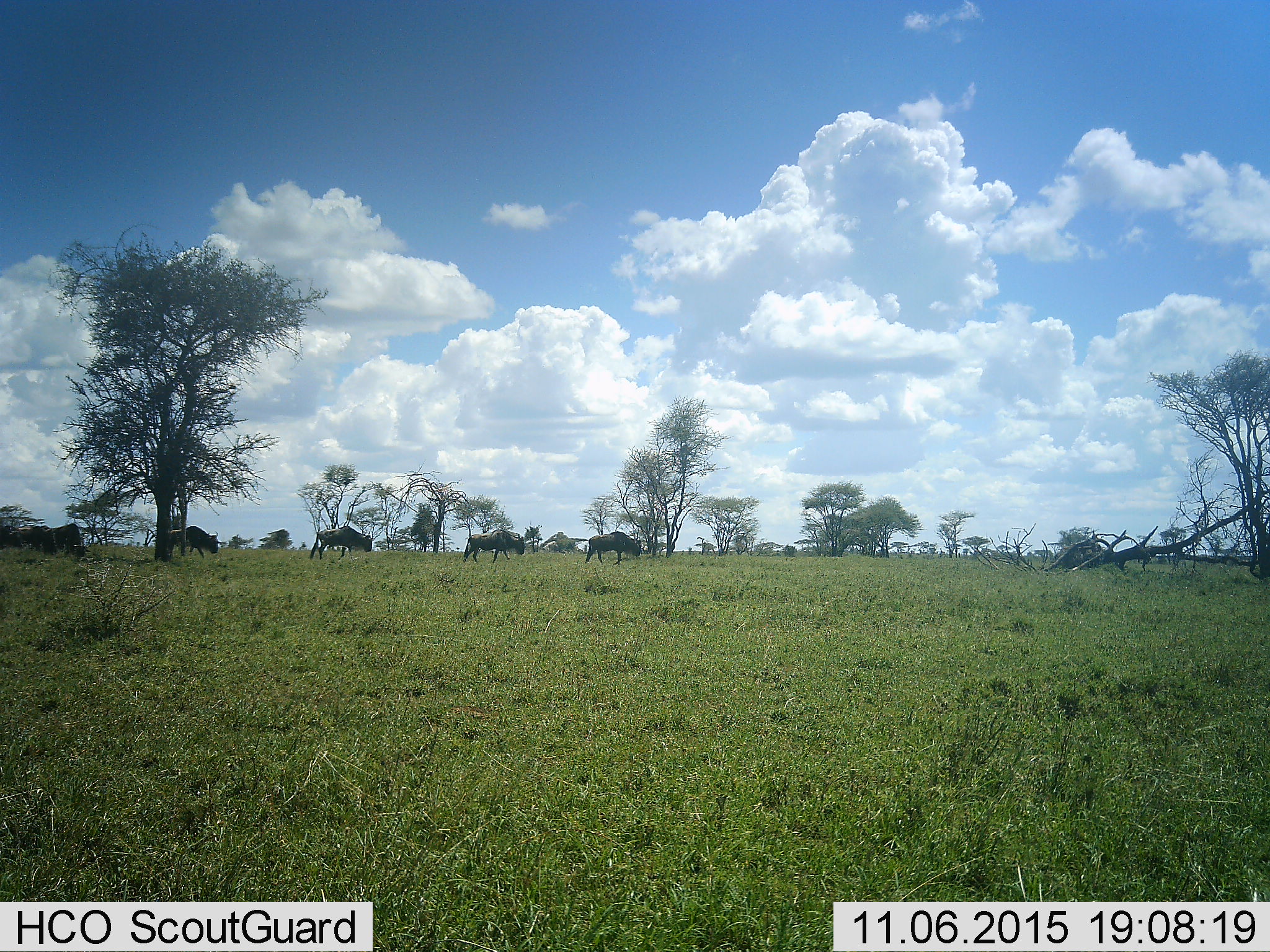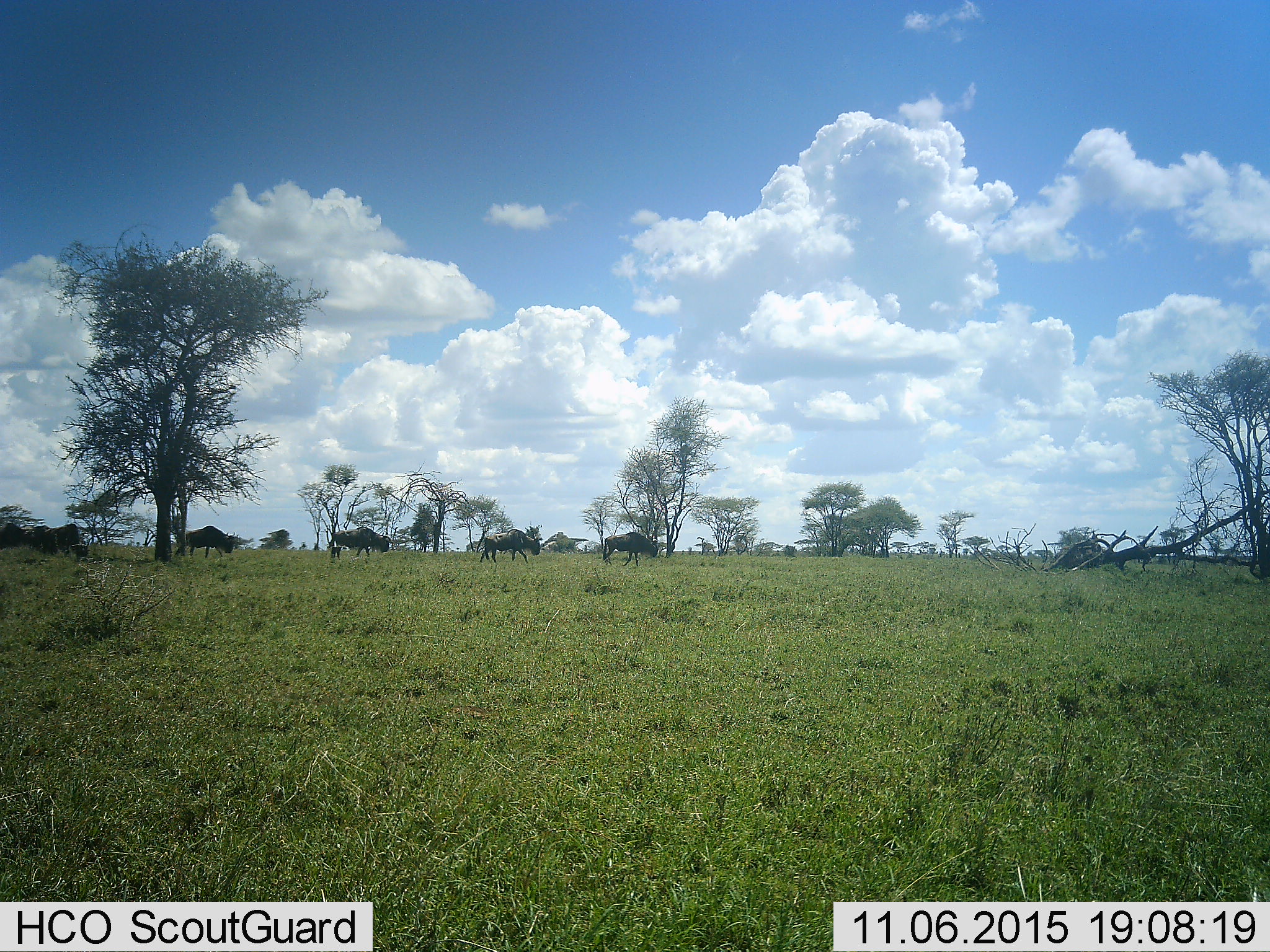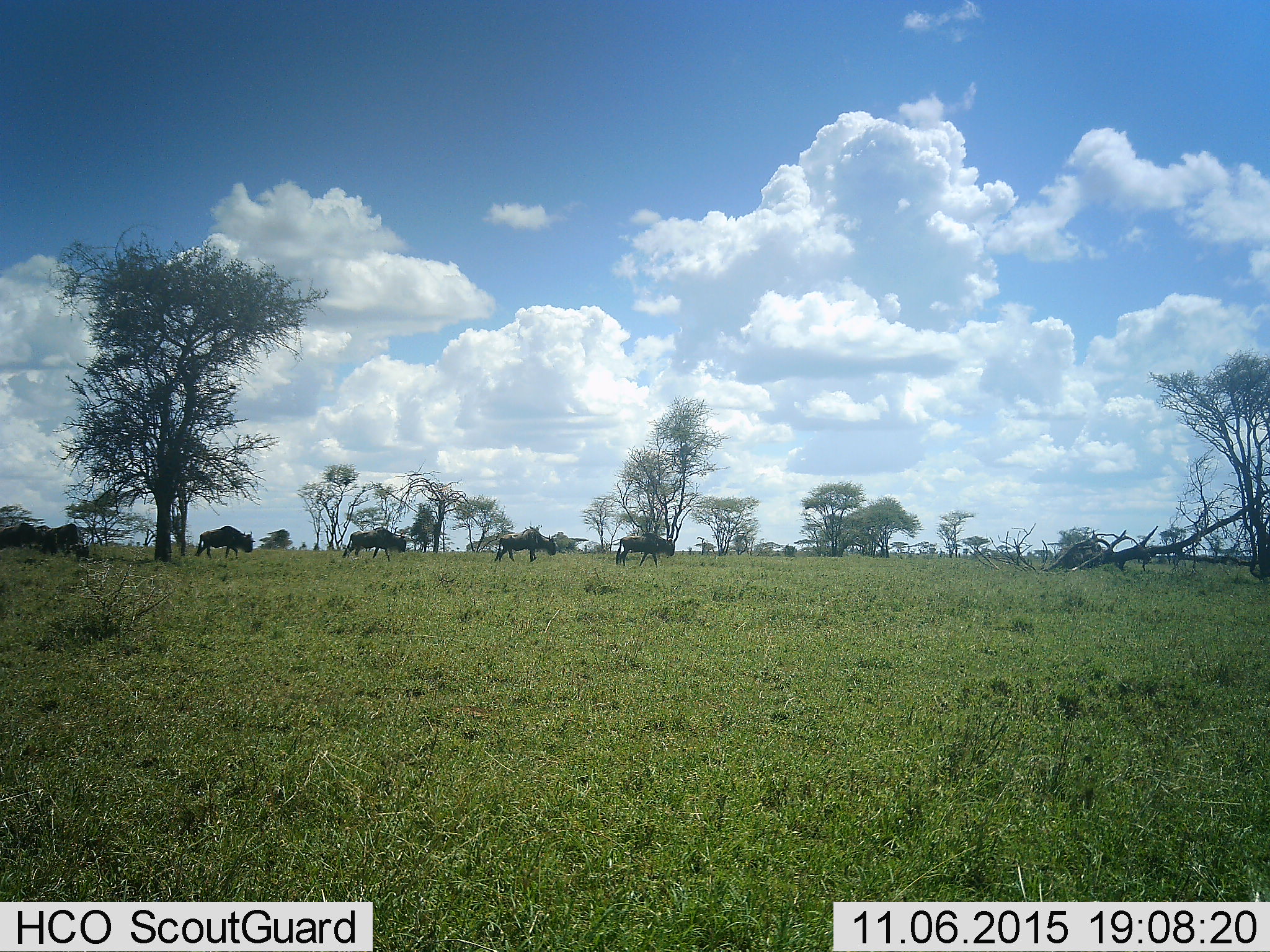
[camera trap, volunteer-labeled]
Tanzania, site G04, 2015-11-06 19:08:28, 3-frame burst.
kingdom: Animalia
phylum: Chordata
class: Mammalia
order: Artiodactyla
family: Bovidae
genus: Connochaetes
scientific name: Connochaetes taurinus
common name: blue wildebeest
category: wildebeest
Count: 5.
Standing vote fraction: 14%.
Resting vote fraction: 7%.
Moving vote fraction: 100%.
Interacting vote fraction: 0%.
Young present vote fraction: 0%.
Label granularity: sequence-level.